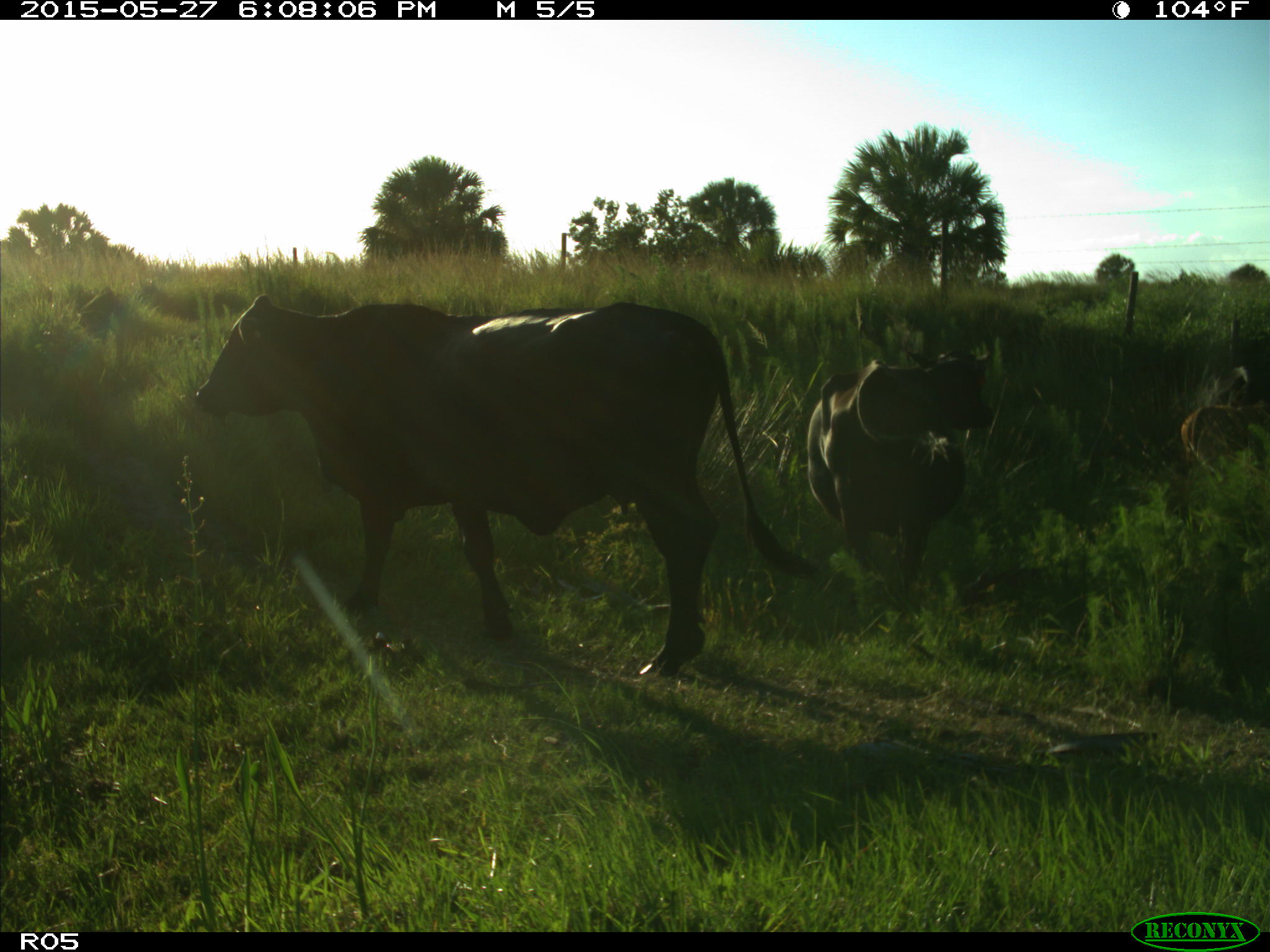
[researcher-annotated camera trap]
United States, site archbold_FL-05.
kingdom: Animalia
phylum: Chordata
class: Mammalia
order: Artiodactyla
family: Bovidae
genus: Bos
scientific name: Bos taurus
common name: domestic cow